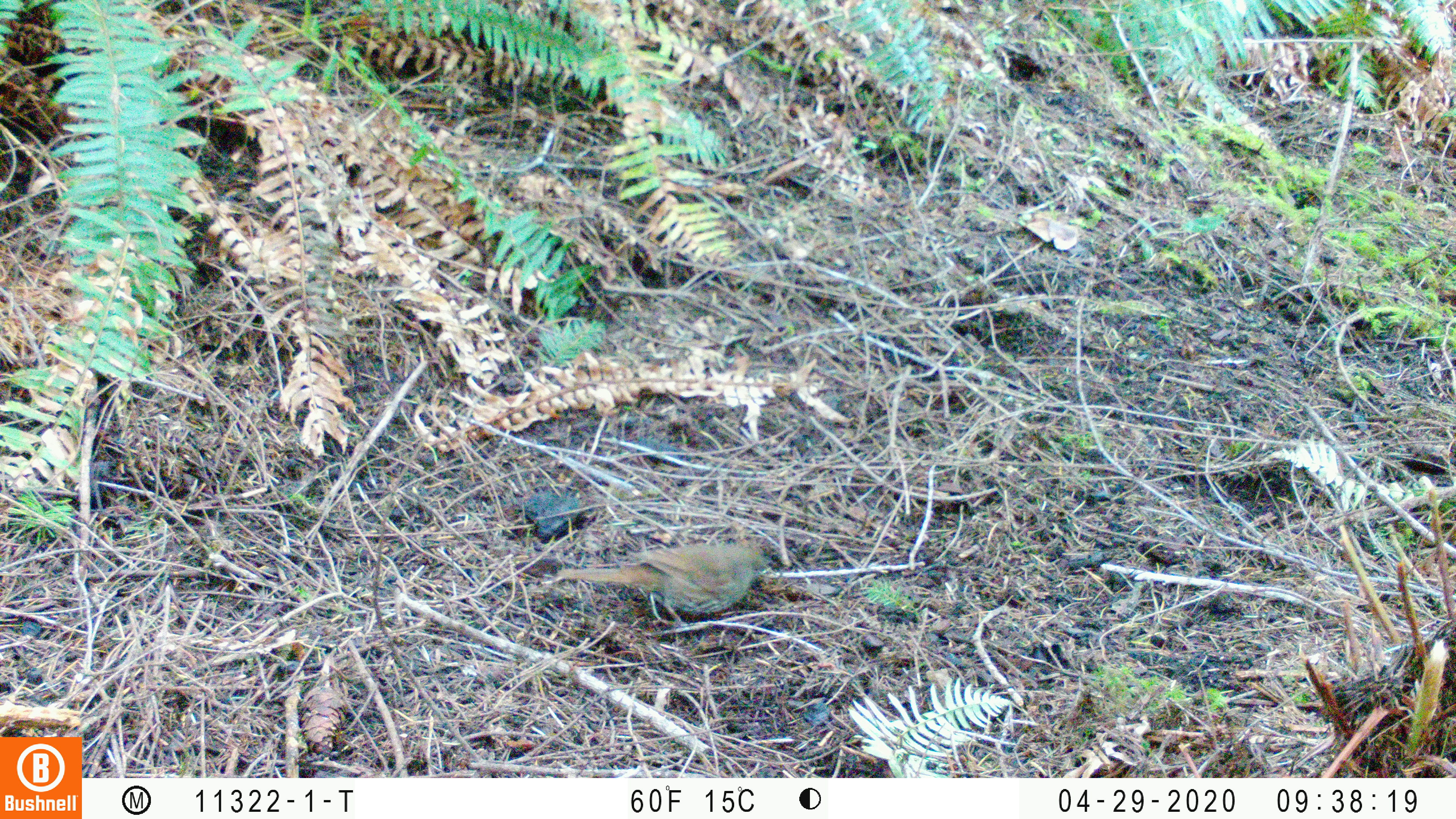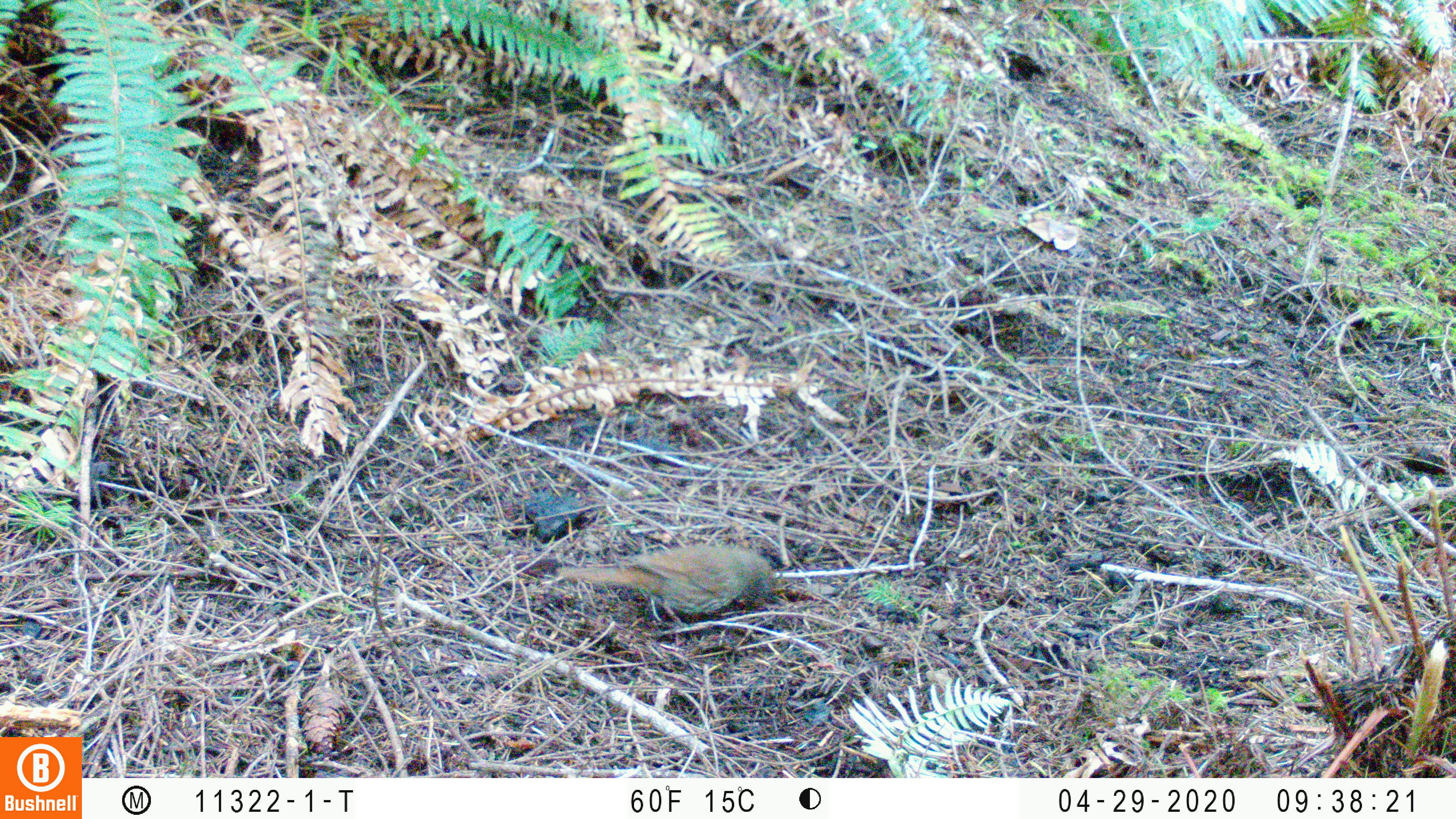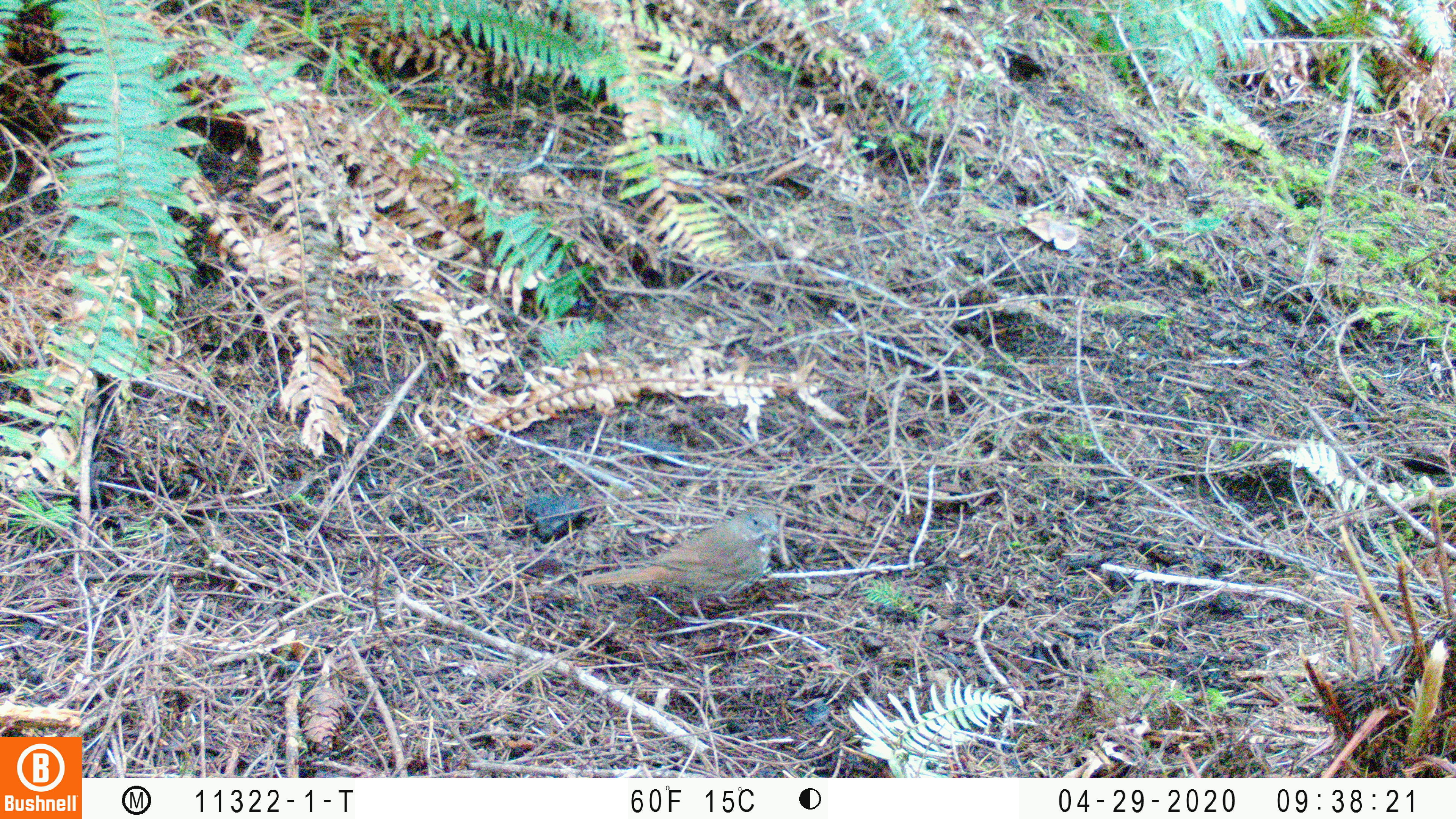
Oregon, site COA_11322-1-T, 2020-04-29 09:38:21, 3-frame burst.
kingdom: Animalia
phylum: Chordata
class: Aves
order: Passeriformes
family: Turdidae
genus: Catharus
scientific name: Catharus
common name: brown thrushes and nightingale-thrushes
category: catharus species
Catharus species (brown thrushes and nightingale-thrushes) (Catharus).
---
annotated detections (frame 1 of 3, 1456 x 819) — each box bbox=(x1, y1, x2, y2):
catharus species: bbox=(546, 537, 773, 628)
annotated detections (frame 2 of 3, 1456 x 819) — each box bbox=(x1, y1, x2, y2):
catharus species: bbox=(548, 538, 783, 634)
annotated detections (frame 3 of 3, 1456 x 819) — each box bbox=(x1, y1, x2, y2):
catharus species: bbox=(571, 501, 783, 624)